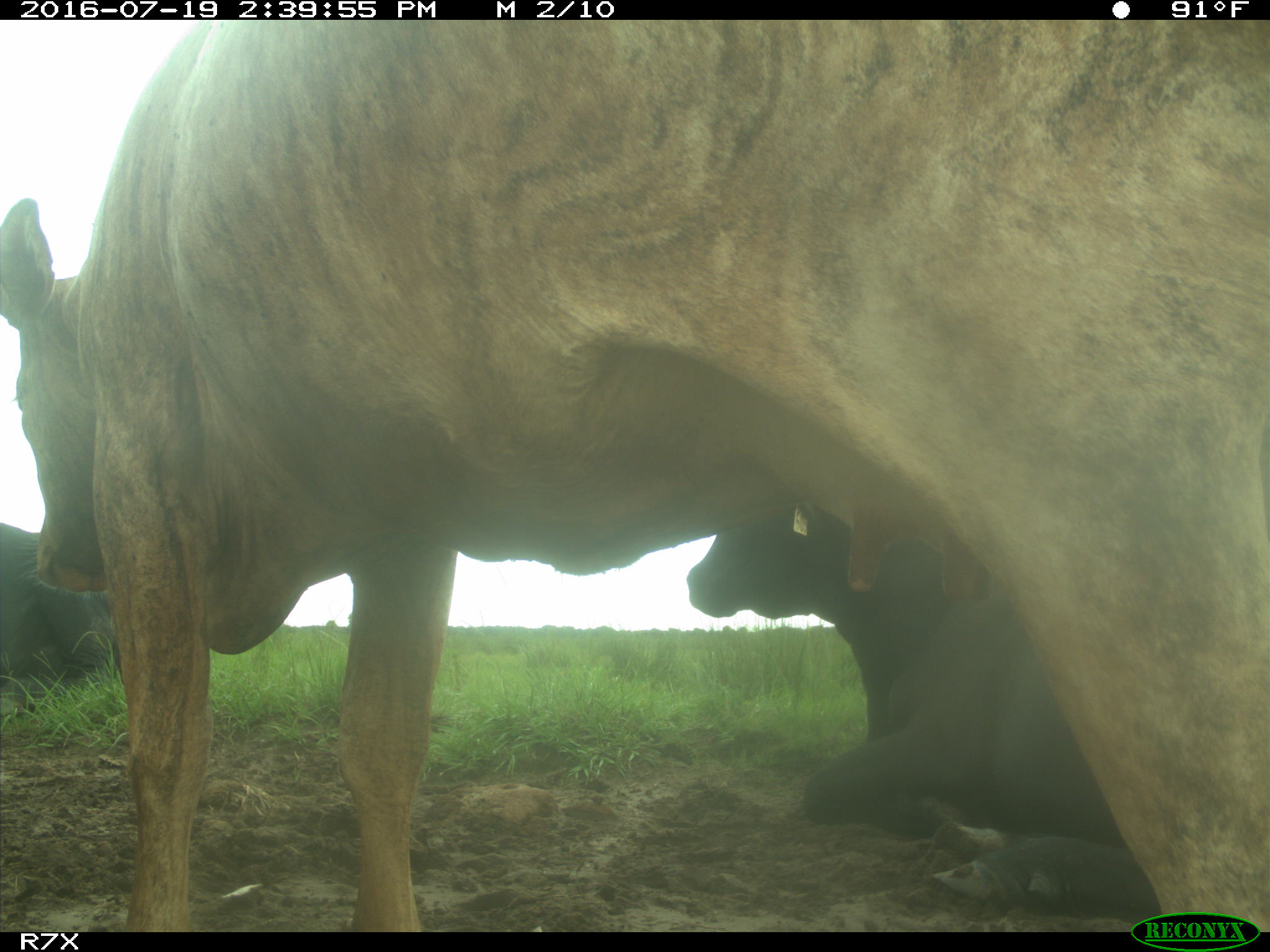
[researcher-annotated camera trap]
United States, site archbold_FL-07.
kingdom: Animalia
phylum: Chordata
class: Mammalia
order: Artiodactyla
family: Bovidae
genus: Bos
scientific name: Bos taurus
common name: domestic cow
Bos taurus (domestic cow).